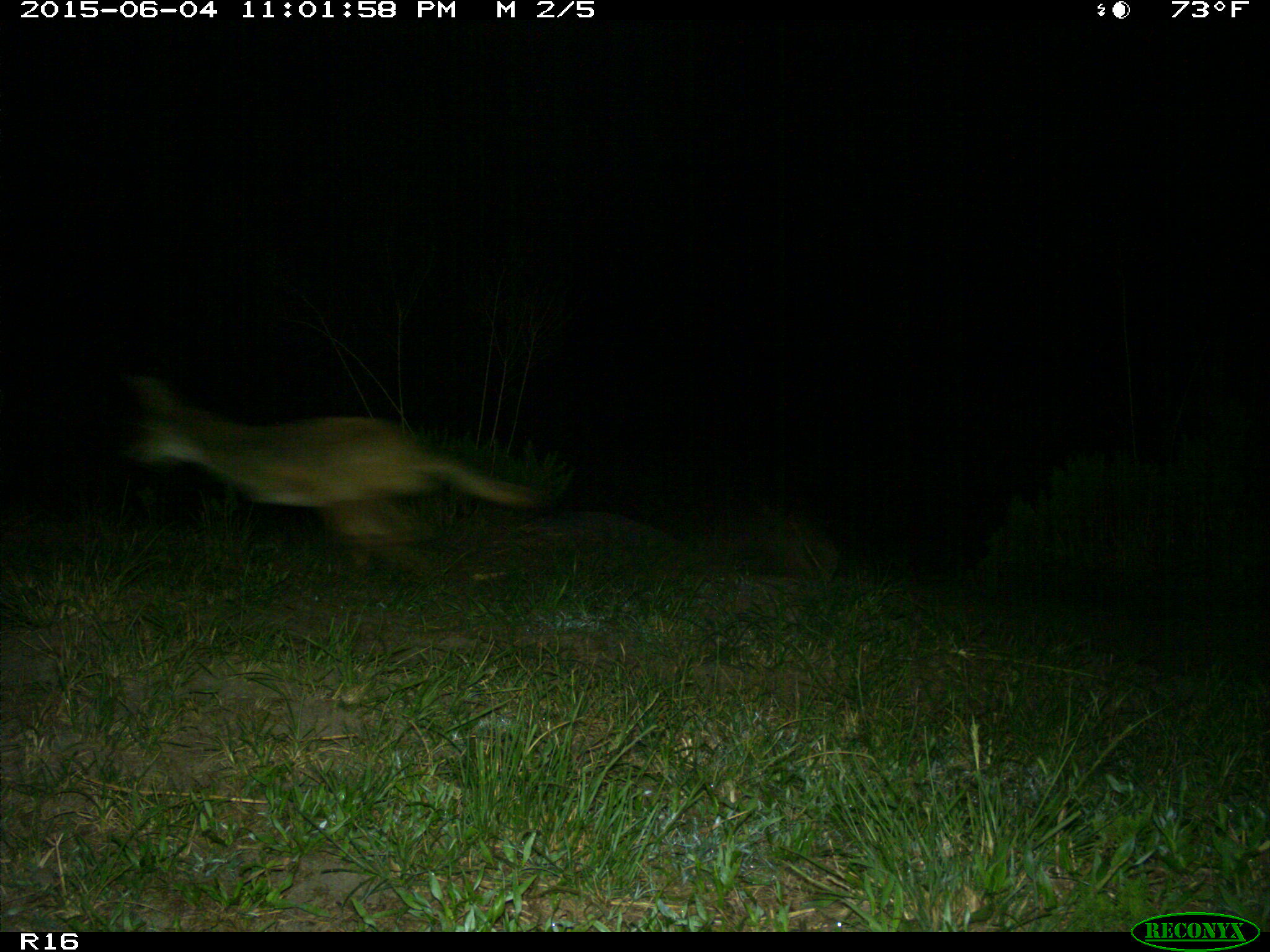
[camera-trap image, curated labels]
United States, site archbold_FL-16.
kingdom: Animalia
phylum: Chordata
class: Mammalia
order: Carnivora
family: Canidae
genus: Canis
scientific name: Canis latrans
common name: coyote